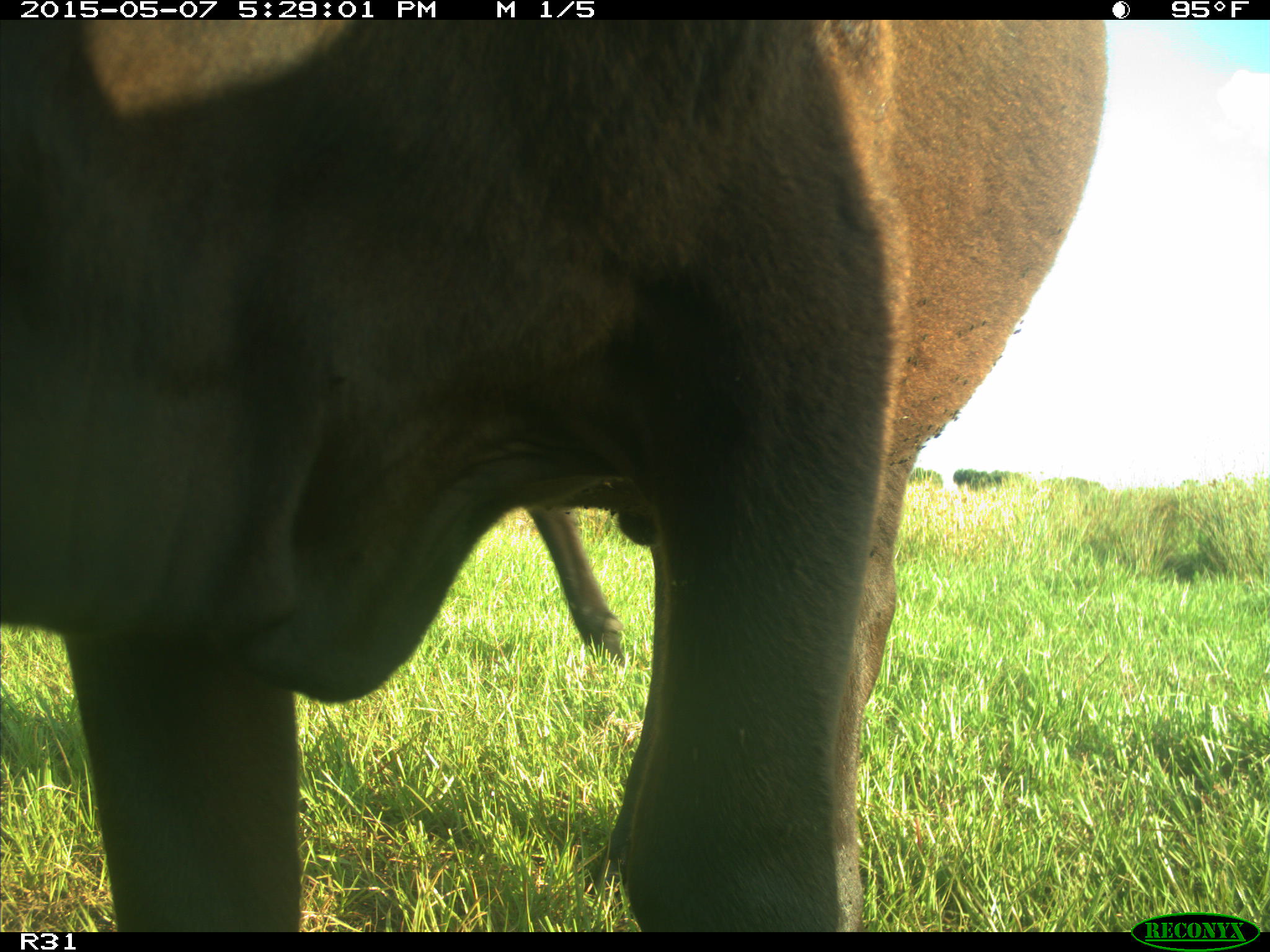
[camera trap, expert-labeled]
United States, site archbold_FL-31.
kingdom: Animalia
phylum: Chordata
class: Mammalia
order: Artiodactyla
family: Bovidae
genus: Bos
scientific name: Bos taurus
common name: domestic cow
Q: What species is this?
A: Bos taurus (domestic cow).